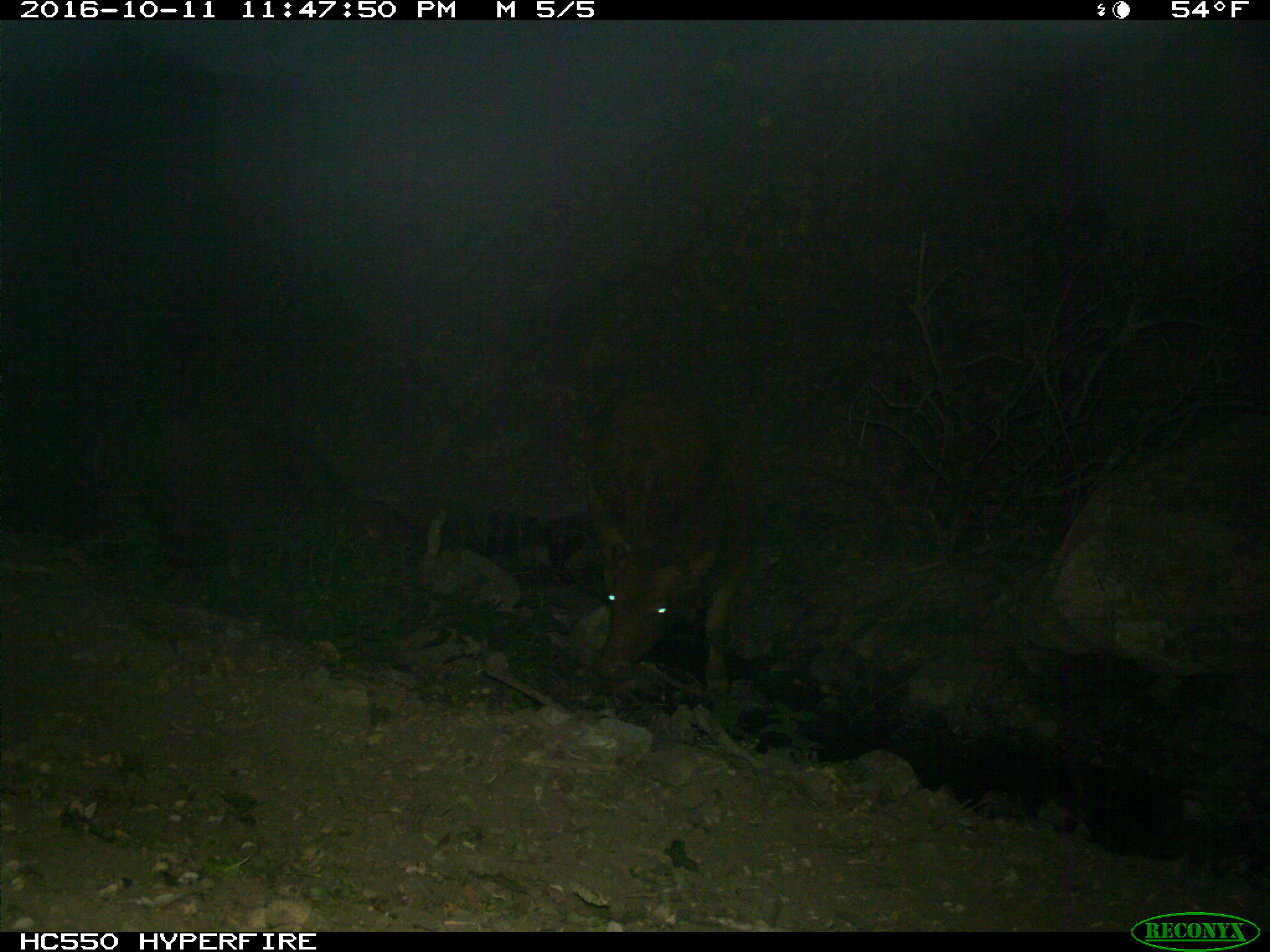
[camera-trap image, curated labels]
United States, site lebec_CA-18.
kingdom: Animalia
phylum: Chordata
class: Mammalia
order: Artiodactyla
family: Bovidae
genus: Bos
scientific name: Bos taurus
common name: domestic cow